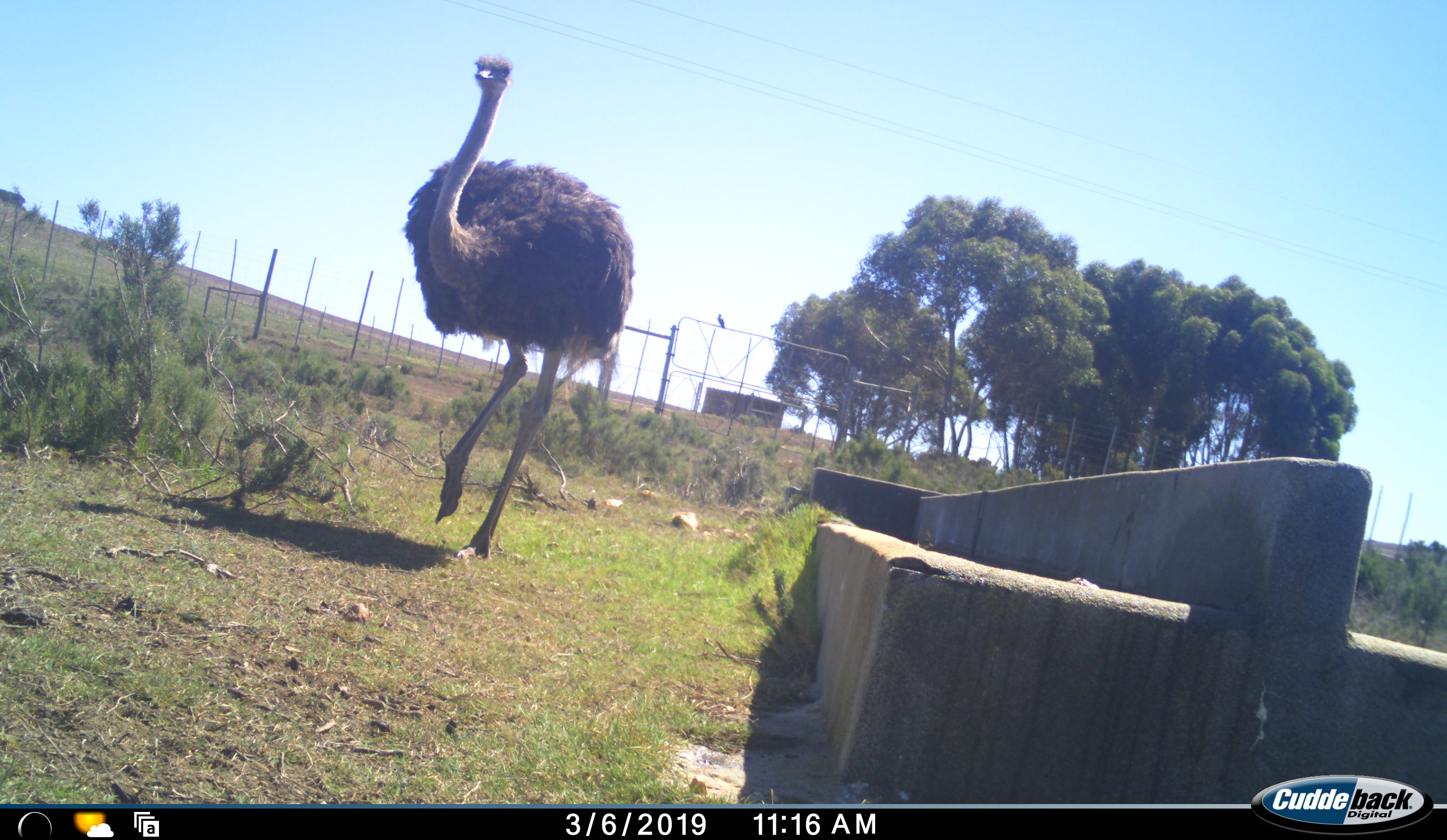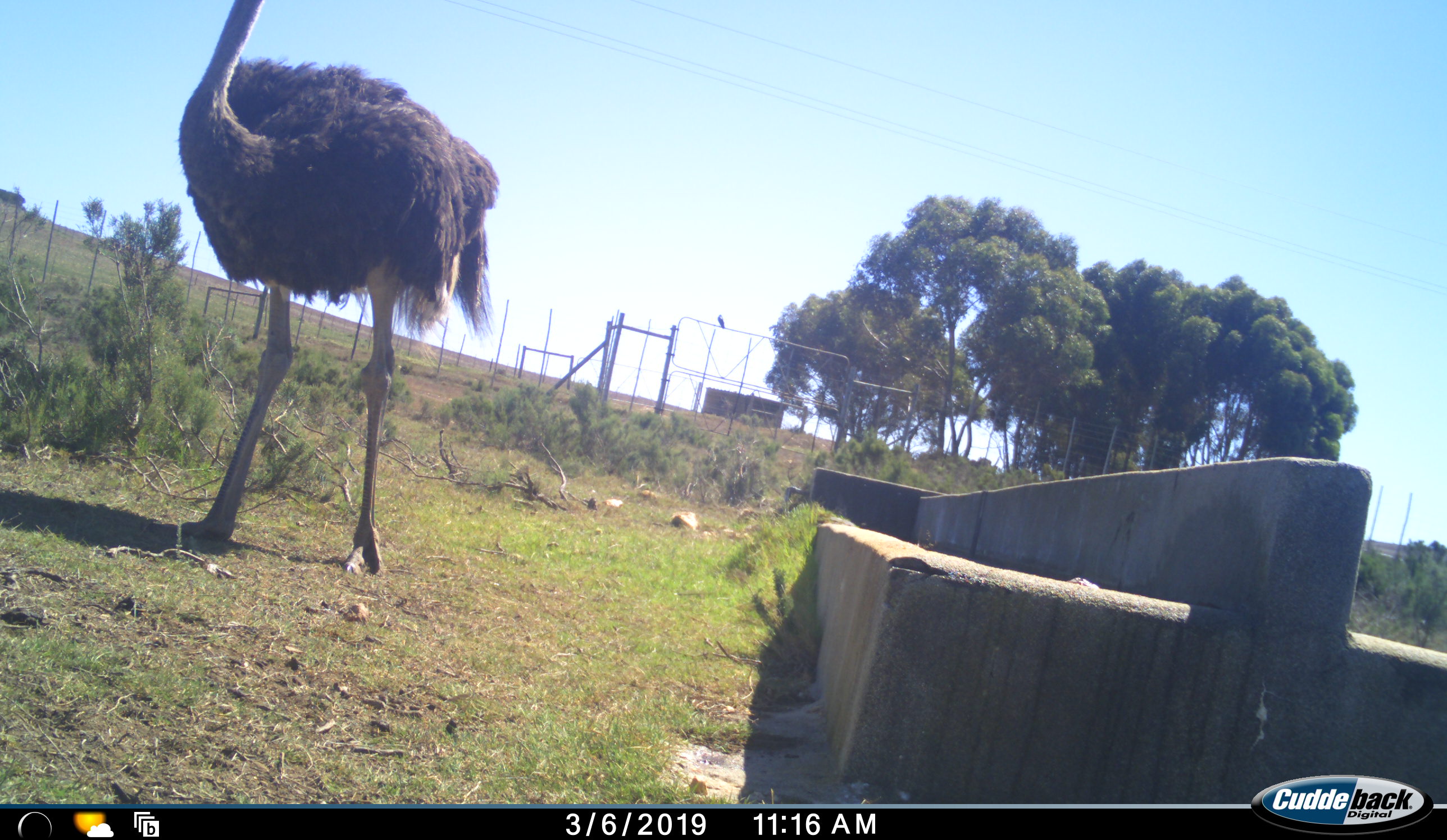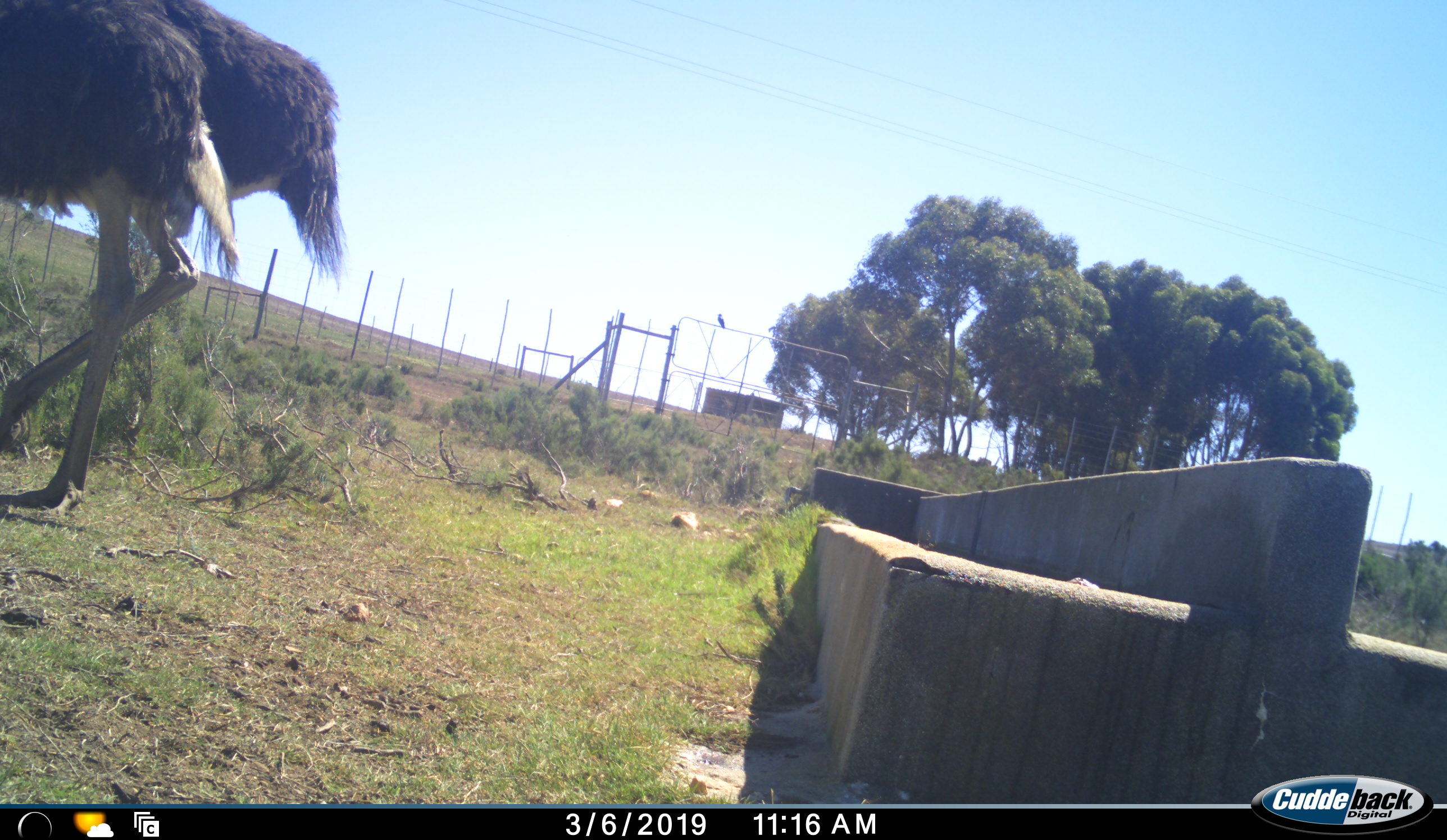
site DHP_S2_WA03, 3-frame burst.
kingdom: Animalia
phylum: Chordata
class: Aves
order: Struthioniformes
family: Struthionidae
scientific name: Struthionidae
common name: ostrich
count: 1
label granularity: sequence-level